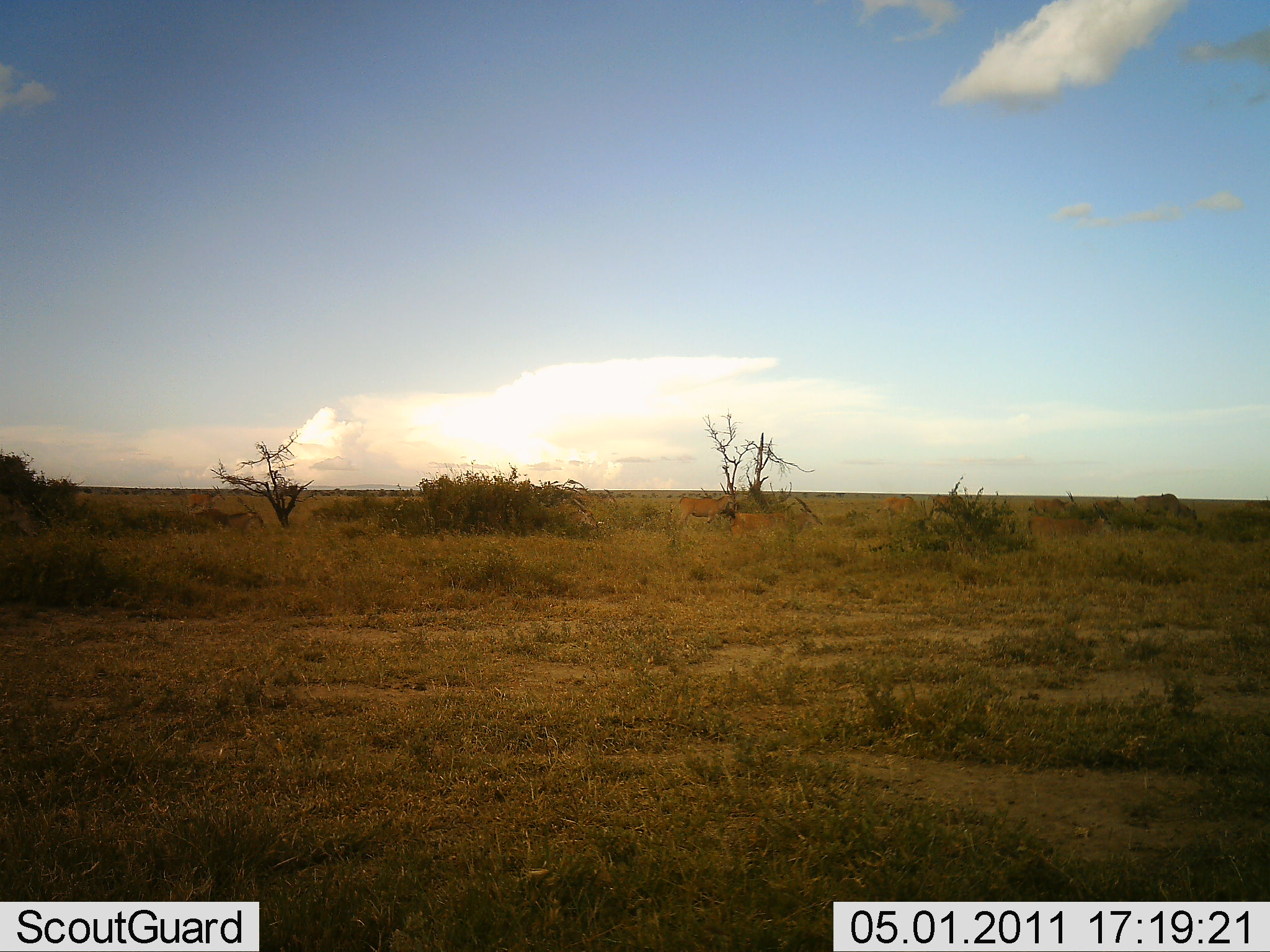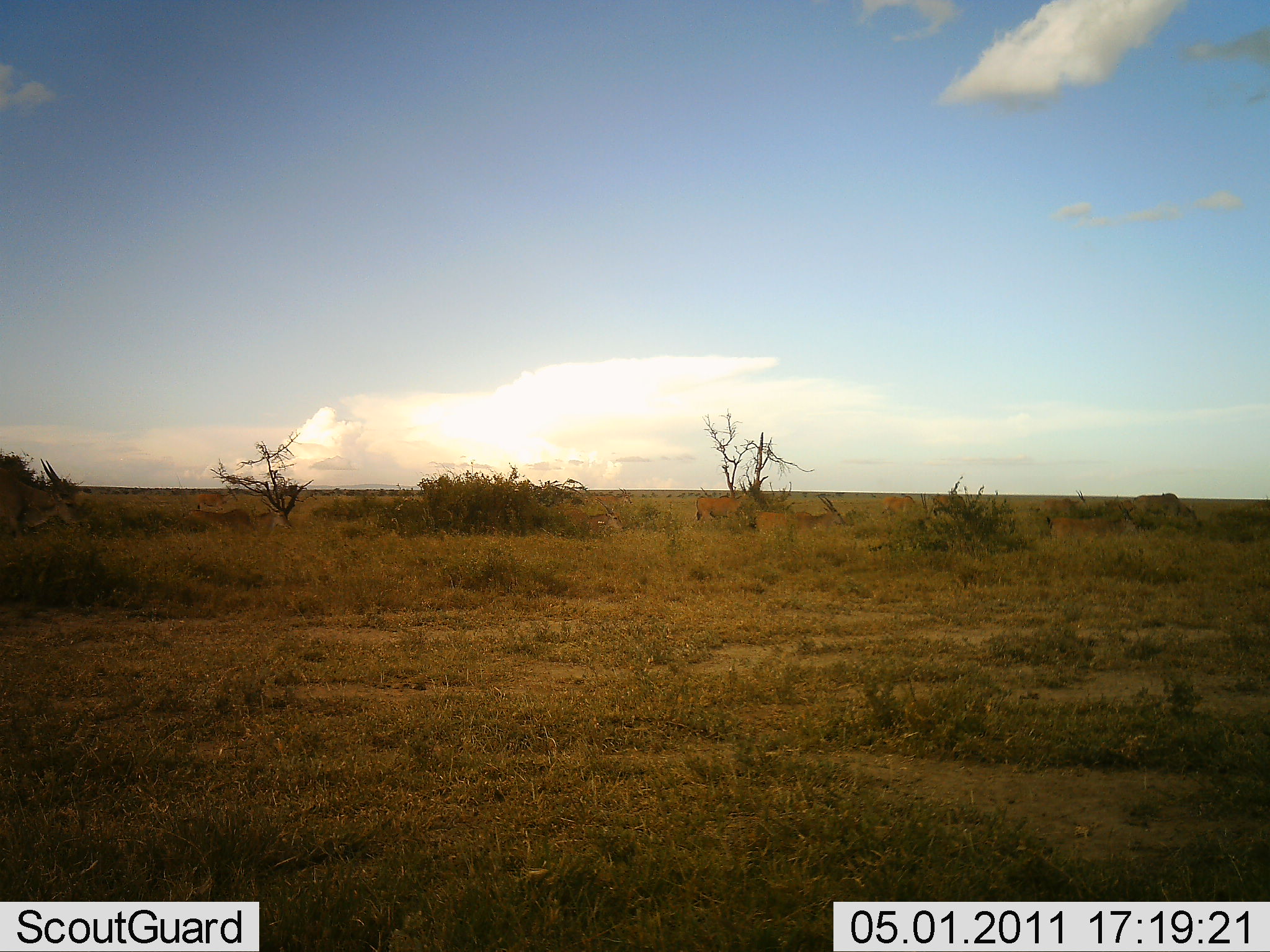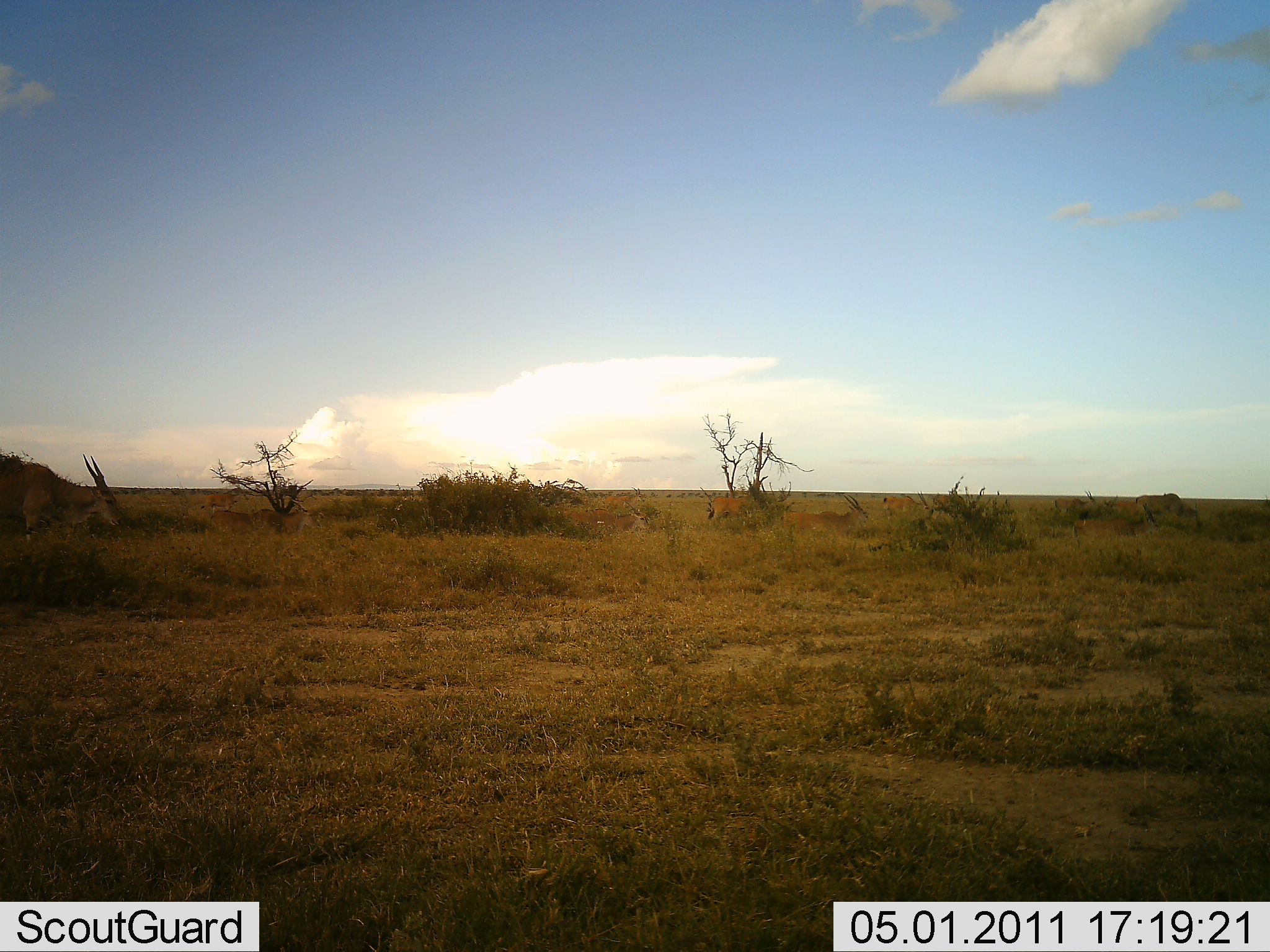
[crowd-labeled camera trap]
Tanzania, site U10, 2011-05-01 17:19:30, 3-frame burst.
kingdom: Animalia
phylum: Chordata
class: Mammalia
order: Artiodactyla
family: Bovidae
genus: Tragelaphus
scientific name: Tragelaphus oryx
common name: eland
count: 8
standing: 0%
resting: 0%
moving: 100%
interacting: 0%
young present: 0%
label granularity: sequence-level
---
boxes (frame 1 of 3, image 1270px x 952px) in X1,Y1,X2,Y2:
animal: 188,497,265,536; 669,494,734,529; 733,510,810,539; 1027,515,1105,541; 1135,493,1198,524; 1028,490,1077,515; 881,497,924,520; 1092,498,1137,519; 931,493,965,520; 190,486,223,512; 1242,498,1270,510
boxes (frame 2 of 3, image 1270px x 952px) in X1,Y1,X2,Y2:
animal: 1,458,90,555; 180,500,294,536; 1047,502,1133,544; 755,495,845,535; 696,480,754,526; 564,498,625,535; 1132,492,1199,520; 1030,491,1088,515; 196,485,237,511; 589,487,634,509; 881,495,916,516; 932,494,967,515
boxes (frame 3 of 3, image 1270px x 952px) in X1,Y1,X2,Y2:
animal: 0,454,124,544; 212,496,322,536; 781,494,871,539; 1072,504,1159,538; 570,504,652,533; 1135,493,1200,526; 708,489,760,519; 882,492,932,523; 201,485,250,512; 1053,491,1098,516; 1112,500,1157,524; 605,488,646,509; 933,493,970,514